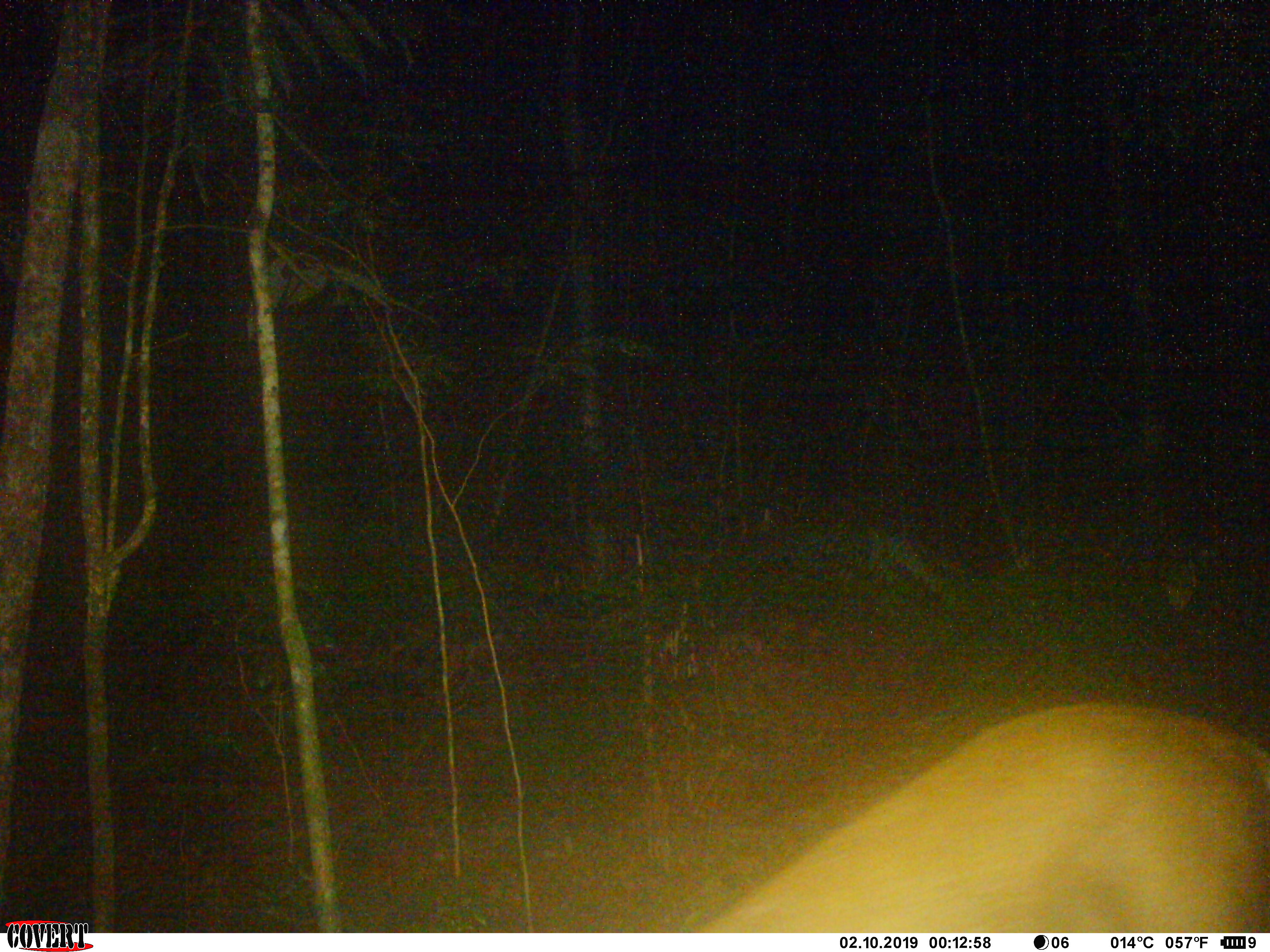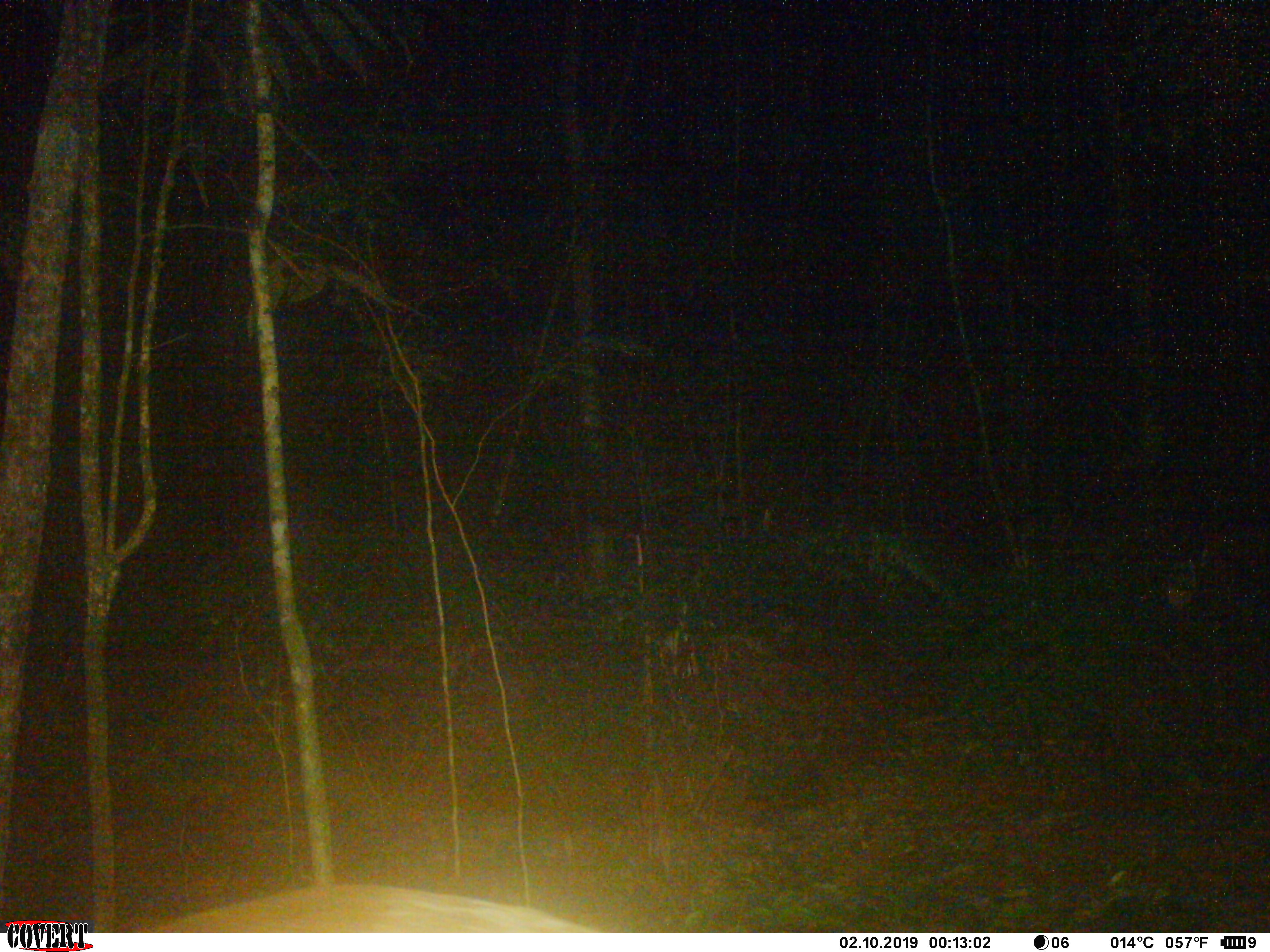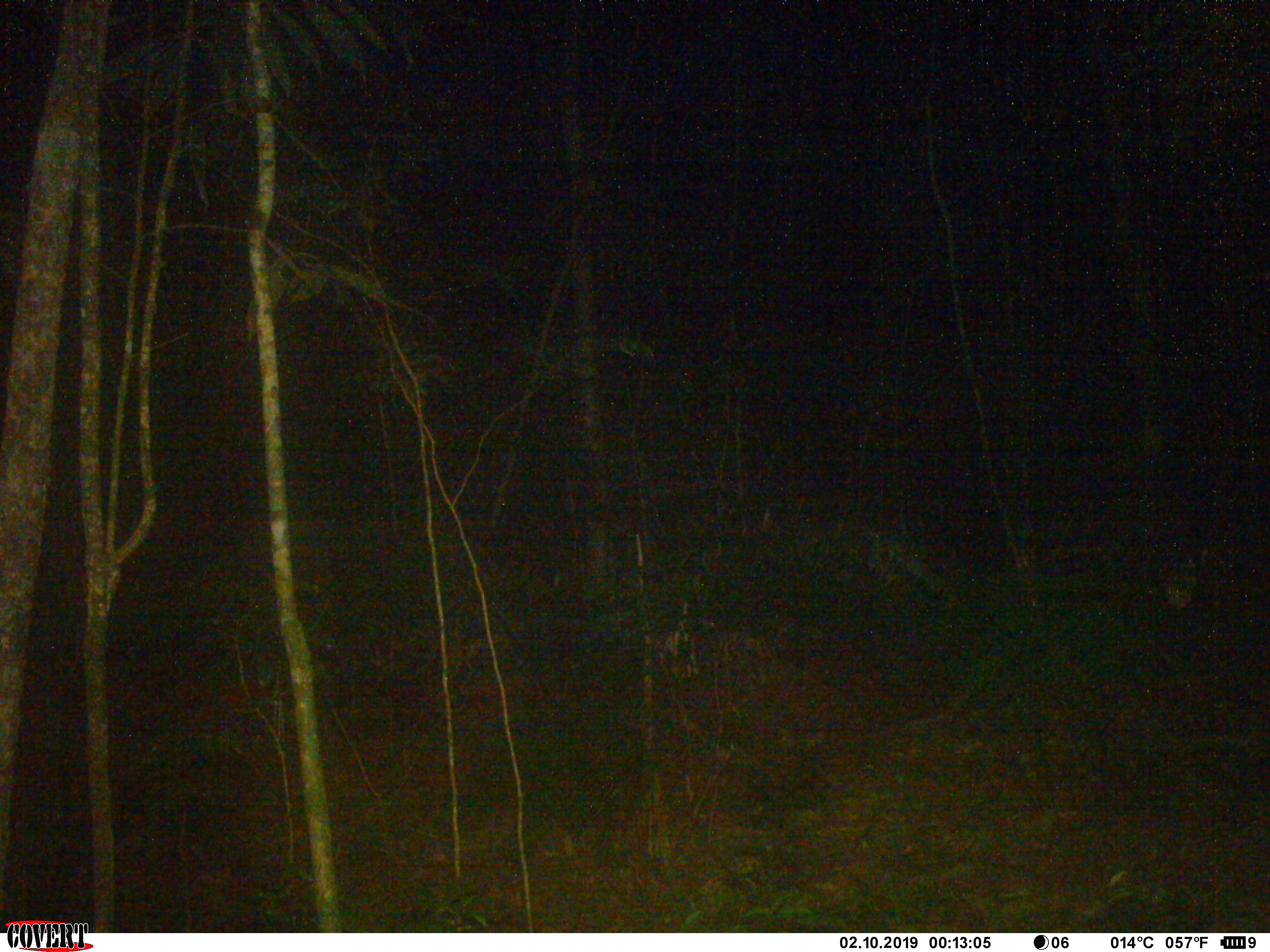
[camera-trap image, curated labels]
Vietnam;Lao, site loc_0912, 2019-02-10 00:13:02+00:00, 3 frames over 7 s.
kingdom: Animalia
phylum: Chordata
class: Mammalia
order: Artiodactyla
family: Cervidae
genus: Muntiacus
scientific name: Muntiacus rooseveltorum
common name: roosevelt's muntjac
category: roosevelts muntjac group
Roosevelts muntjac group (roosevelt's muntjac) (Muntiacus rooseveltorum). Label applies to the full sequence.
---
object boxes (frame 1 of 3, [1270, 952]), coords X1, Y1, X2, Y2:
roosevelts muntjac group: 694, 700, 1270, 933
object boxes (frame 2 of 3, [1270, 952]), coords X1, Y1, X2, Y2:
roosevelts muntjac group: 153, 883, 604, 933